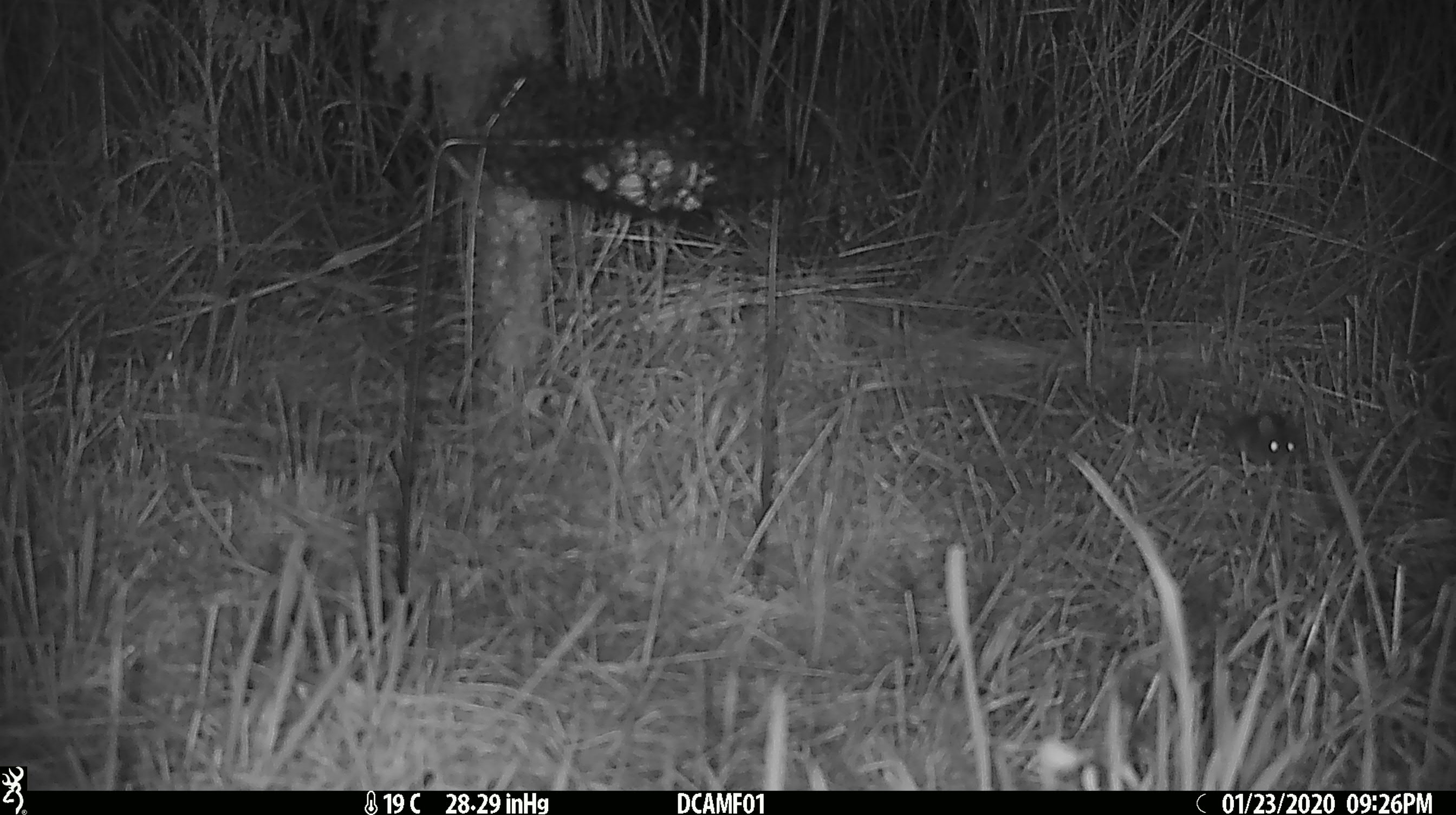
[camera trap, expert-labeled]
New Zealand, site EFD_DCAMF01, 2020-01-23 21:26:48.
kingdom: Animalia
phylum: Chordata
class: Mammalia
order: Rodentia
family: Muridae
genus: Mus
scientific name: Mus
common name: mouse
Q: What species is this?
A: Mouse (Mus).